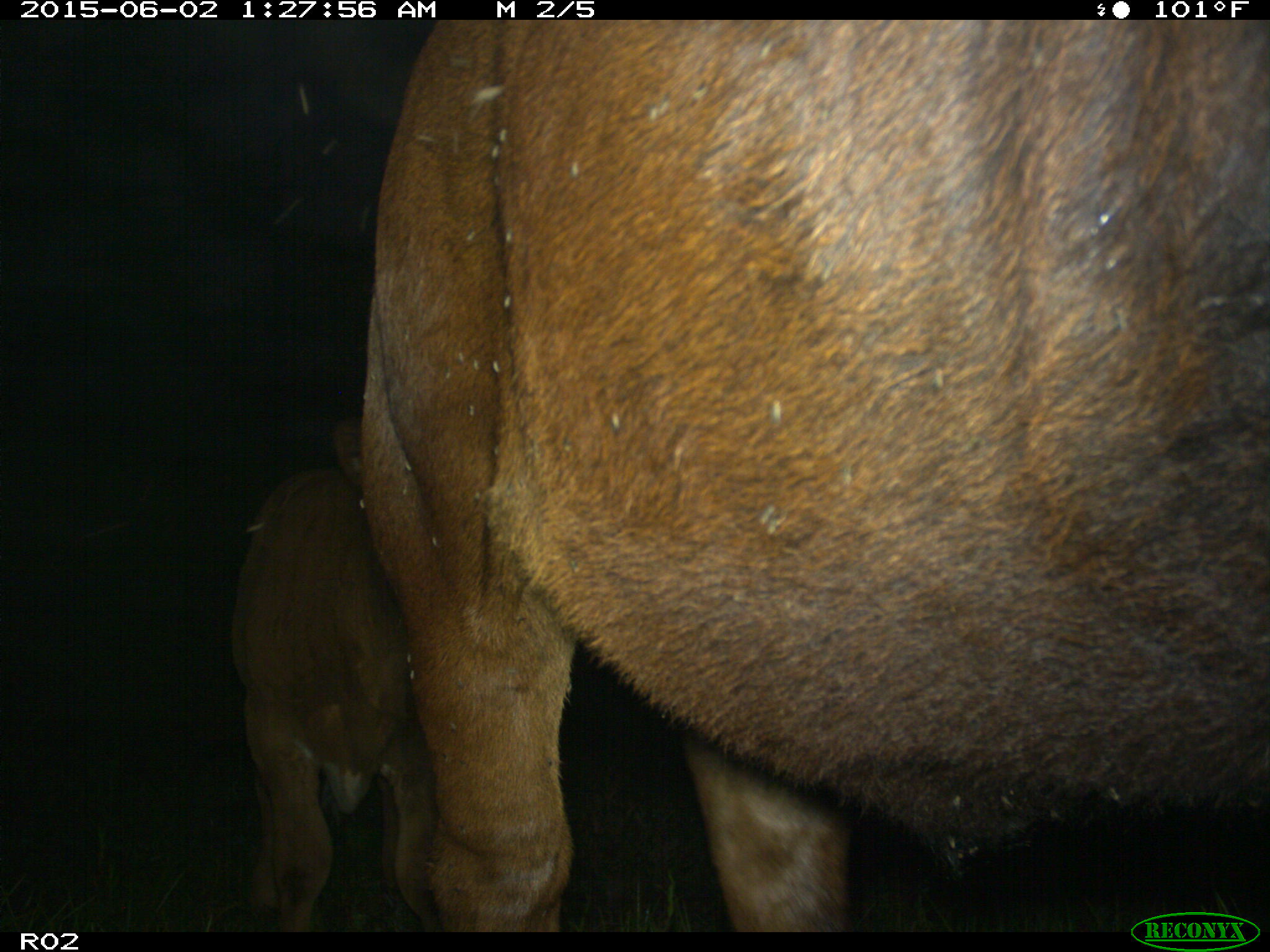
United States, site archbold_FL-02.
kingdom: Animalia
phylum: Chordata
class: Mammalia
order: Artiodactyla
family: Bovidae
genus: Bos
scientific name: Bos taurus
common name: domestic cow